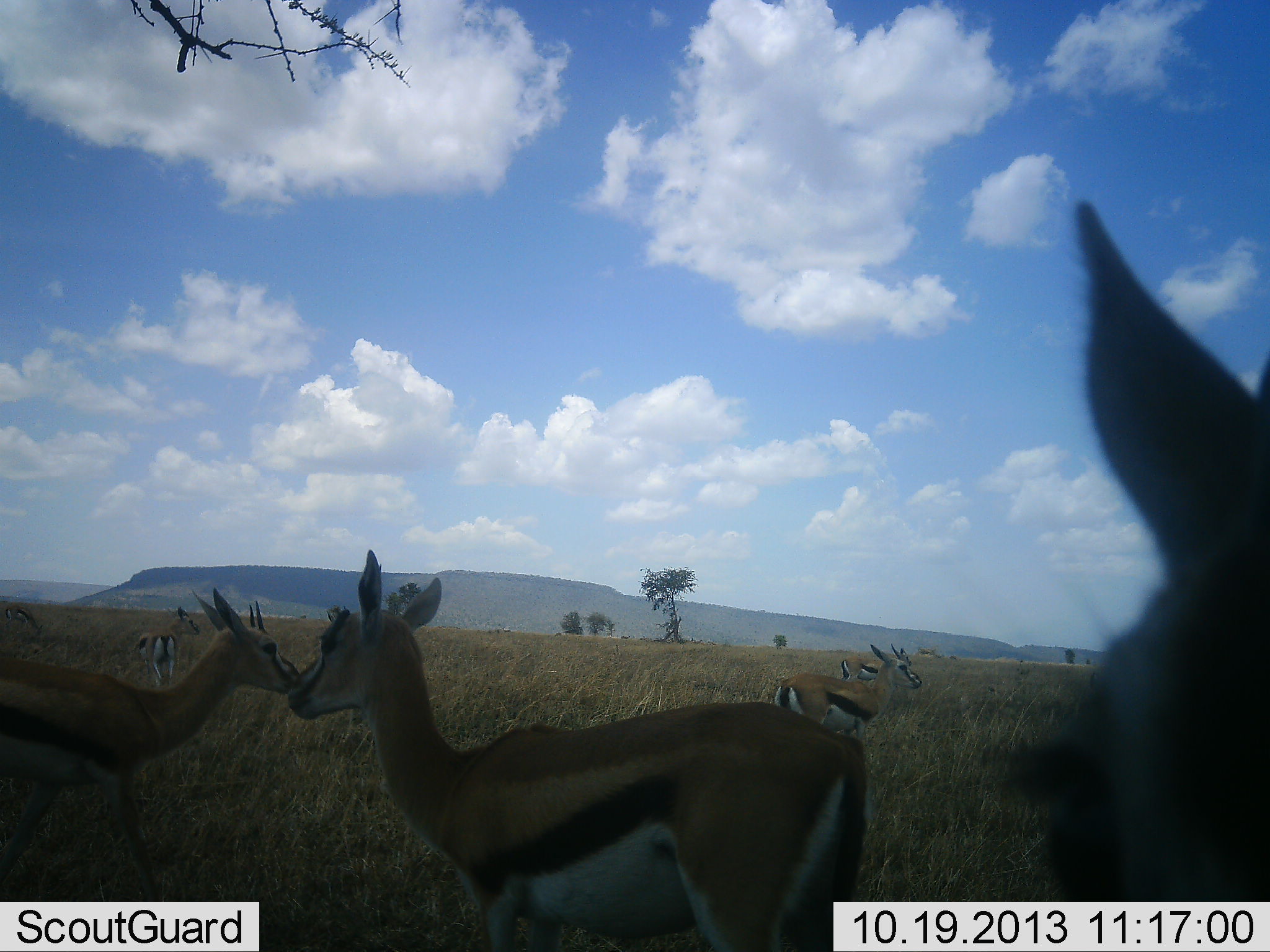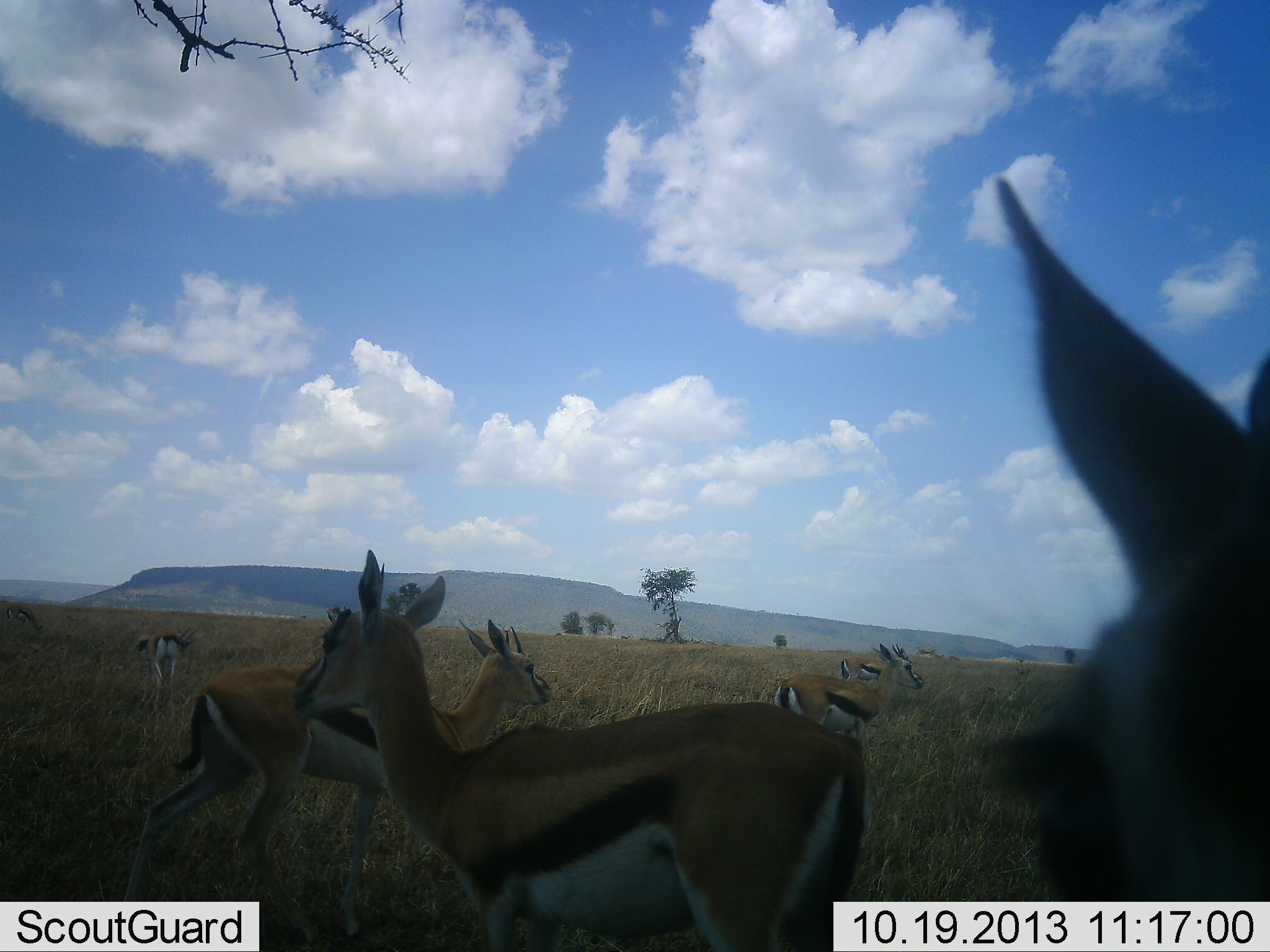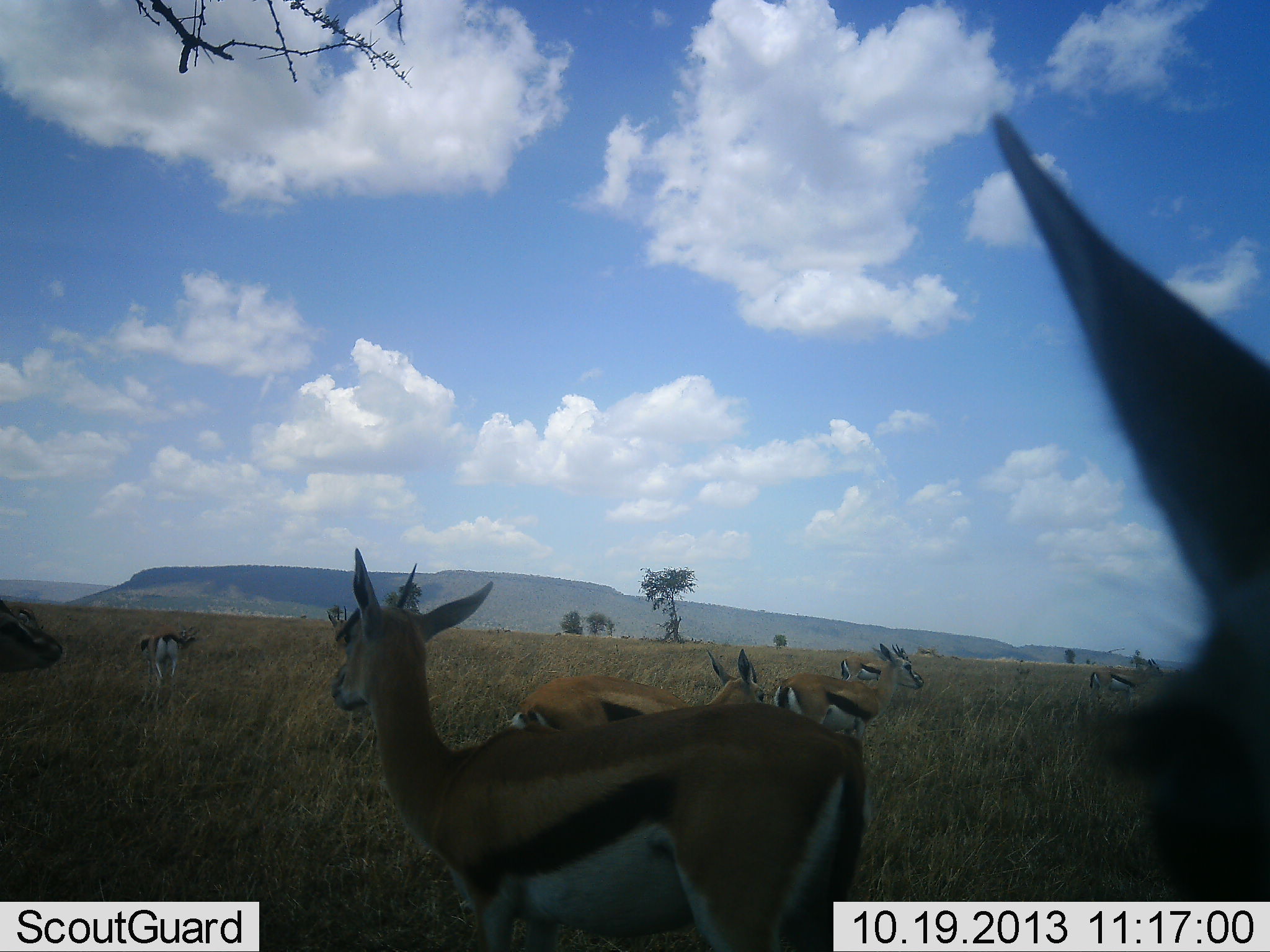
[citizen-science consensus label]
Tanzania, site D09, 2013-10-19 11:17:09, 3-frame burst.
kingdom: Animalia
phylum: Chordata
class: Mammalia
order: Artiodactyla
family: Bovidae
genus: Eudorcas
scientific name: Eudorcas thomsonii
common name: thomson's gazelle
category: gazellethomsons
Gazellethomsons (thomson's gazelle) (Eudorcas thomsonii), count 8. Behavior (volunteer vote fractions): standing 89%, resting 7%, moving 57%, interacting 7%. Young present (vote fraction): 0%. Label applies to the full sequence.